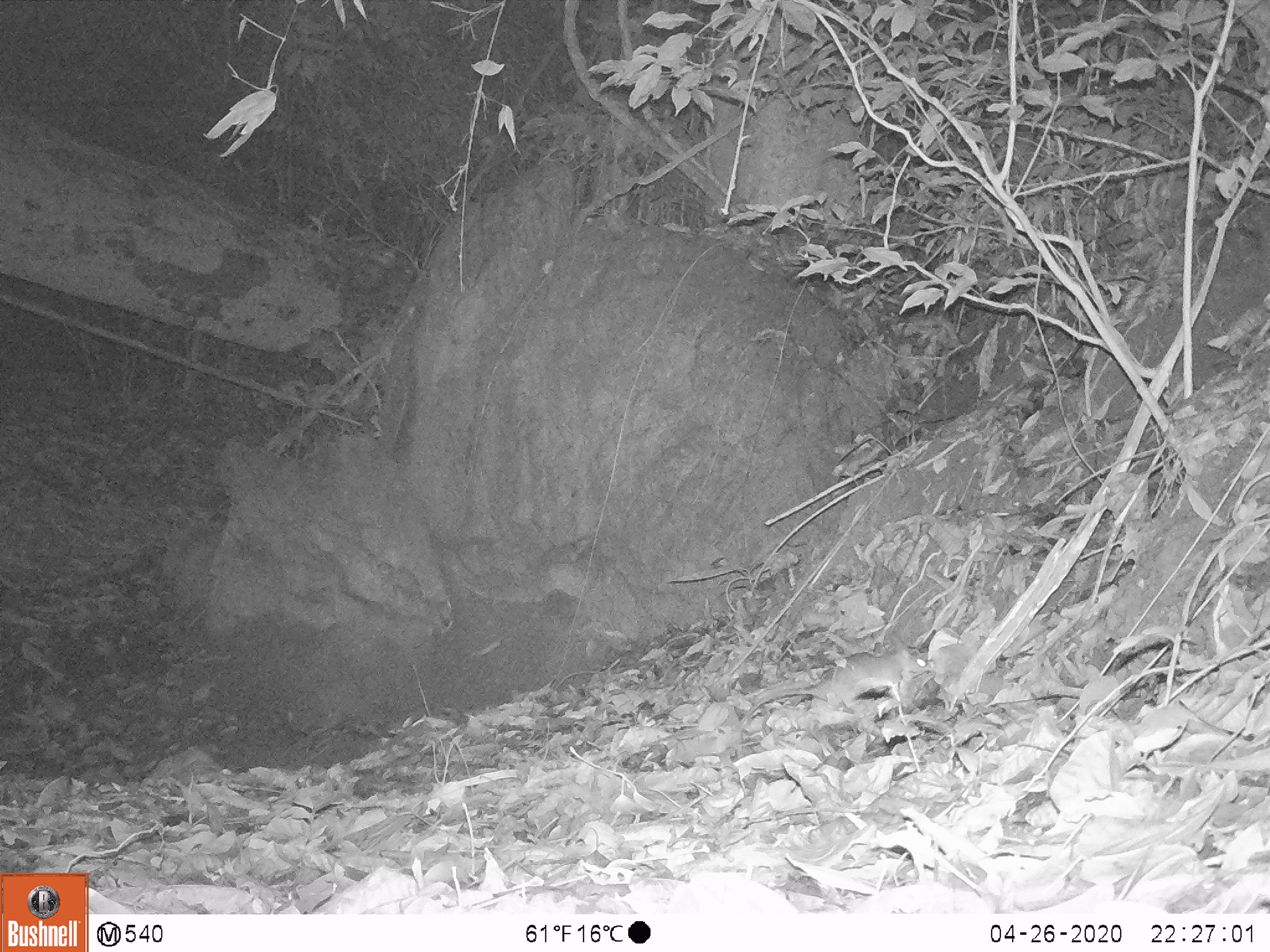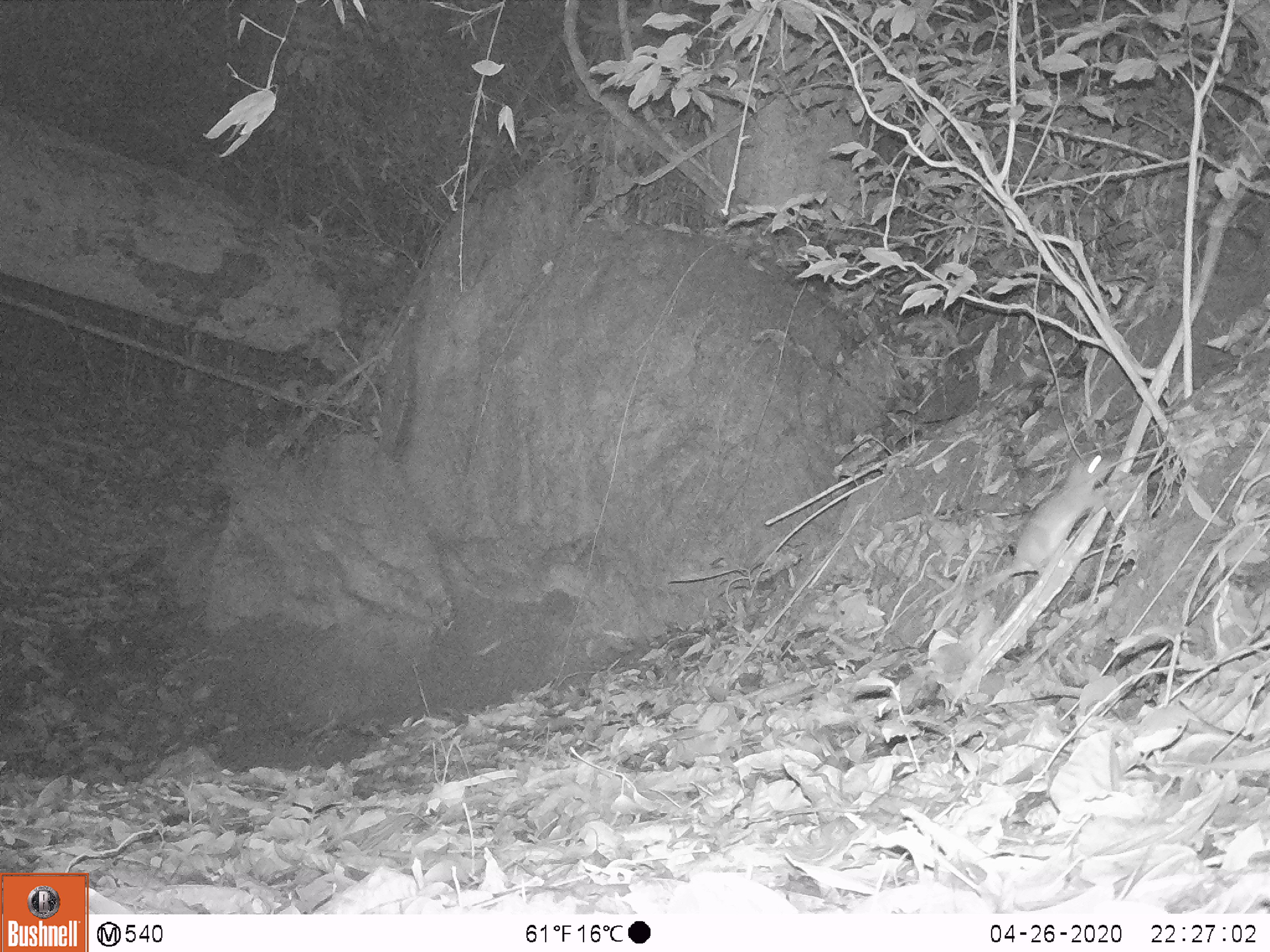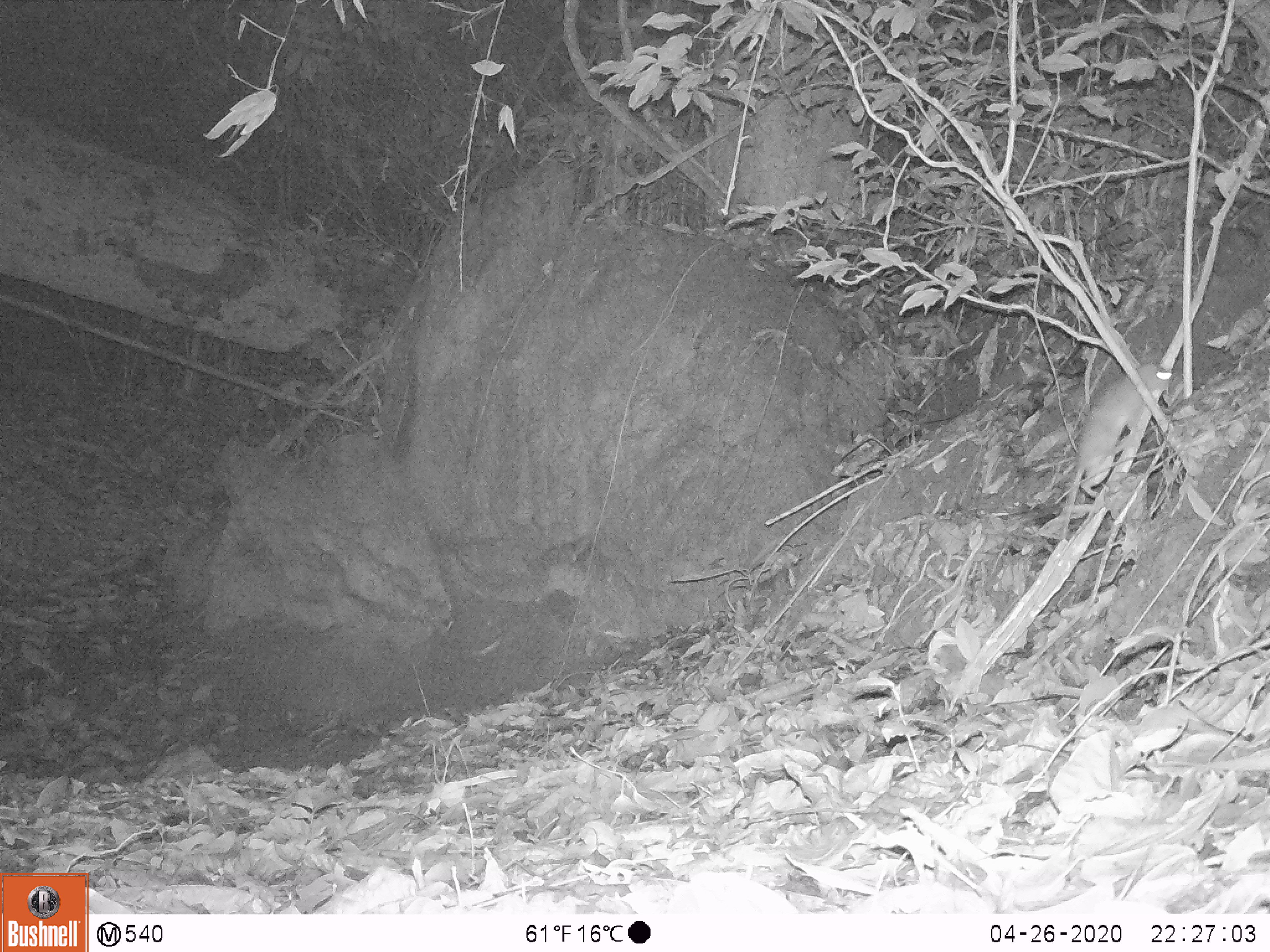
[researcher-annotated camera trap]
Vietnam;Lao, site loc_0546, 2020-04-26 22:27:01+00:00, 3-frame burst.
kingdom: Animalia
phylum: Chordata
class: Mammalia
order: Rodentia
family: Muridae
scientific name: Muridae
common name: old-world mice and rats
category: unidentified murid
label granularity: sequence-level